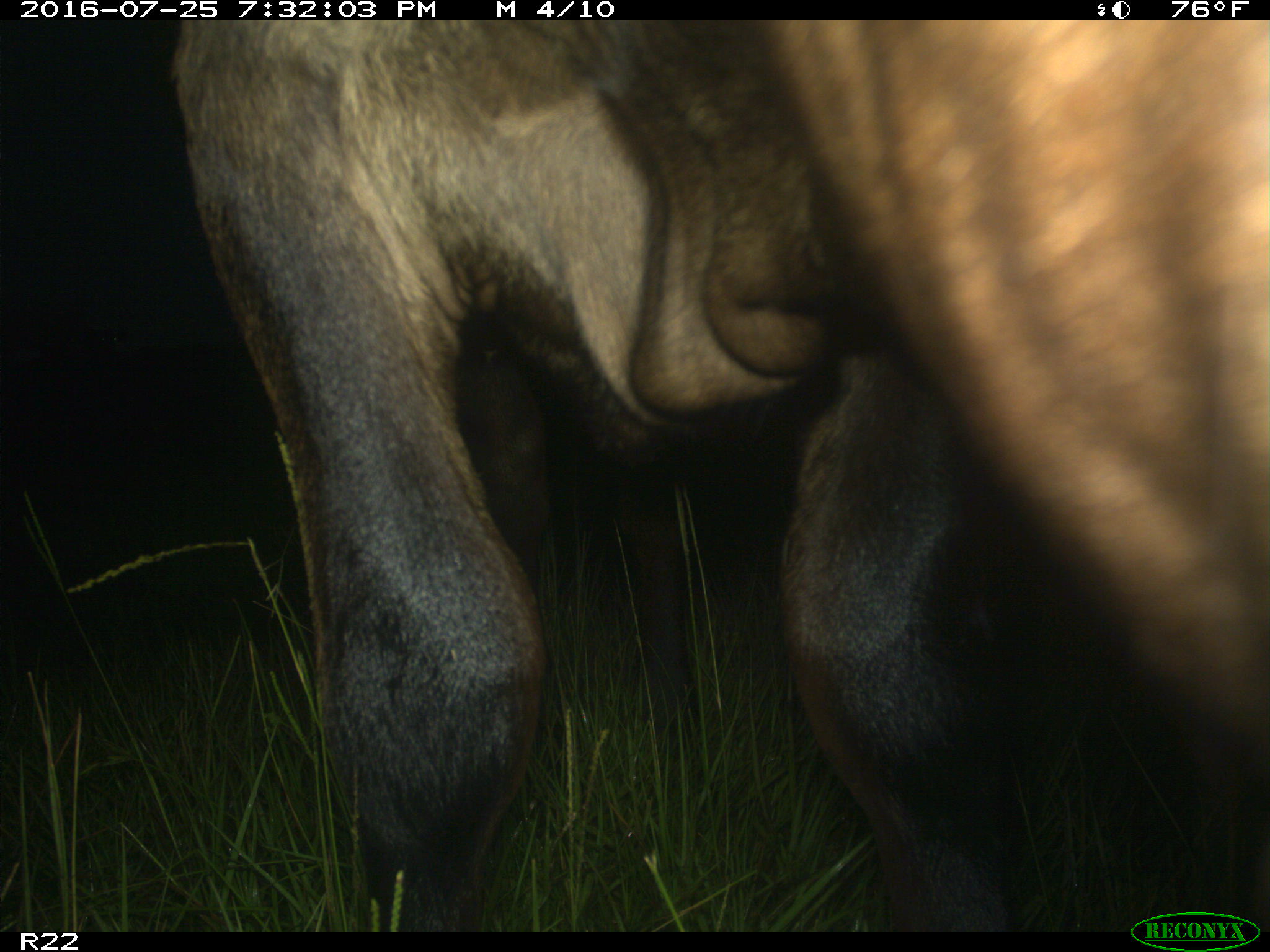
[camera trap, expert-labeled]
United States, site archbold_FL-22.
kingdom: Animalia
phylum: Chordata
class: Mammalia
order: Artiodactyla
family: Bovidae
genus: Bos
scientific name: Bos taurus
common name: domestic cow